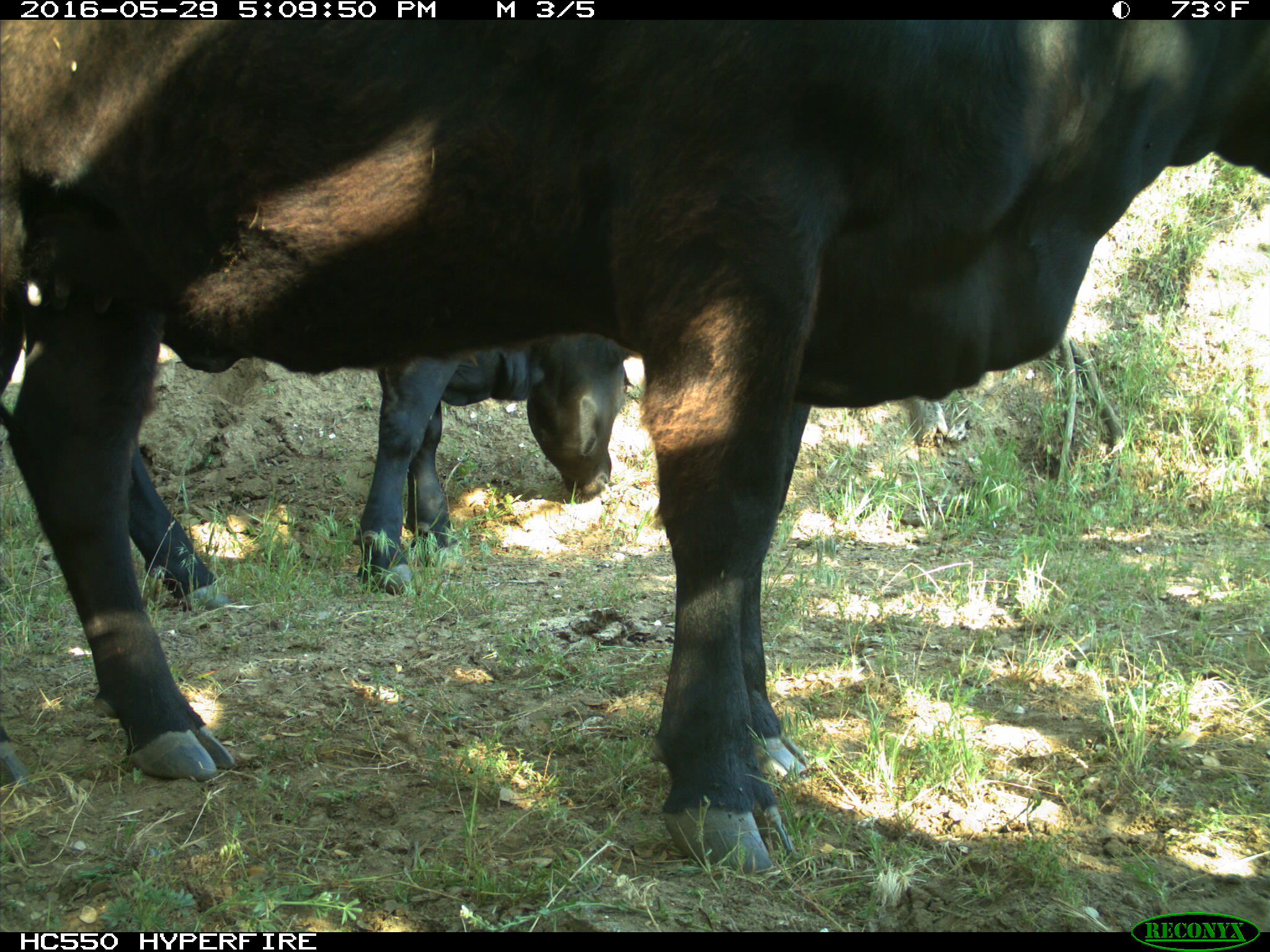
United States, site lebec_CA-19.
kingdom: Animalia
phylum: Chordata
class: Mammalia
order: Artiodactyla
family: Bovidae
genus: Bos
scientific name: Bos taurus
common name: domestic cow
Bos taurus (domestic cow).